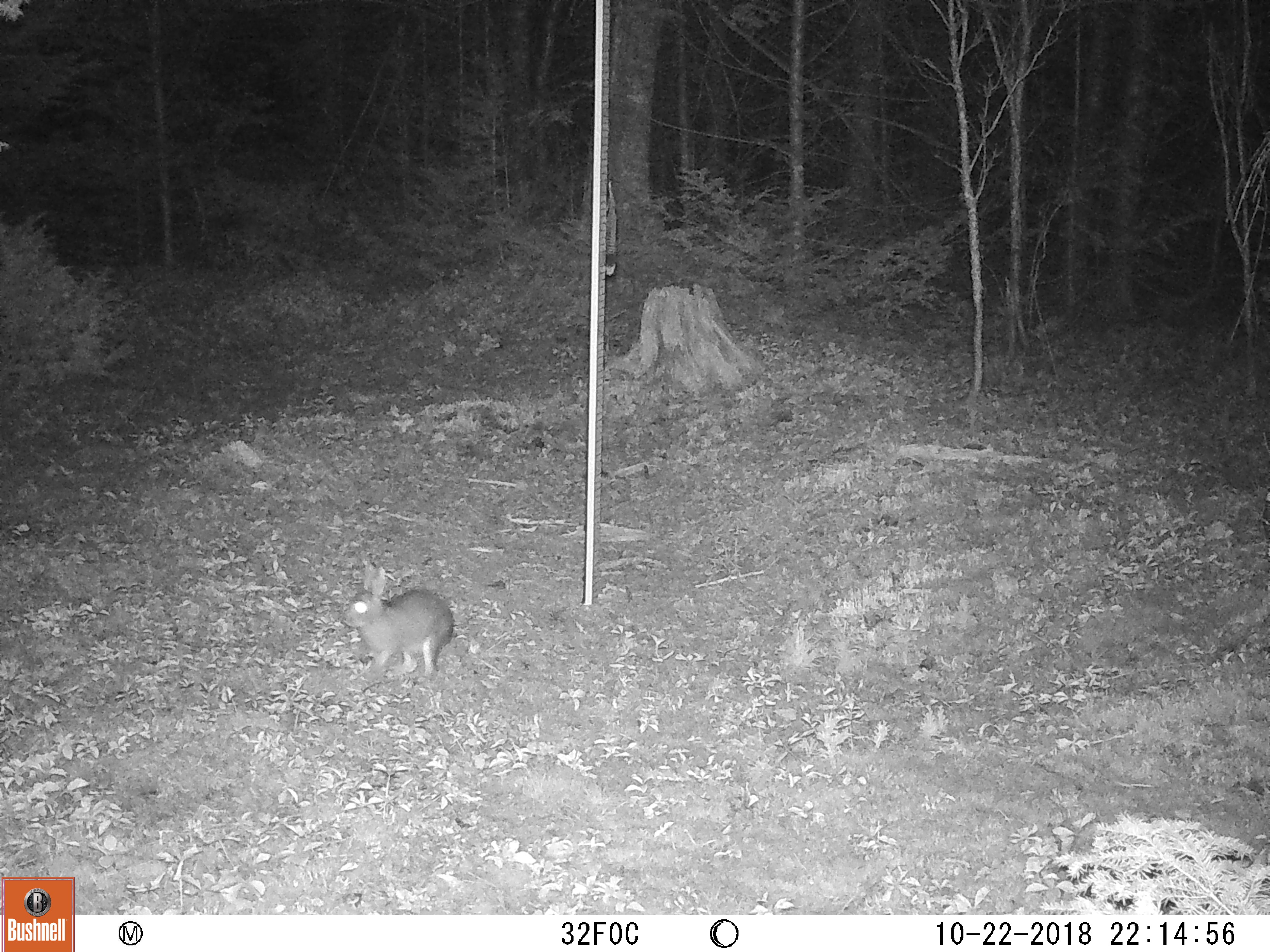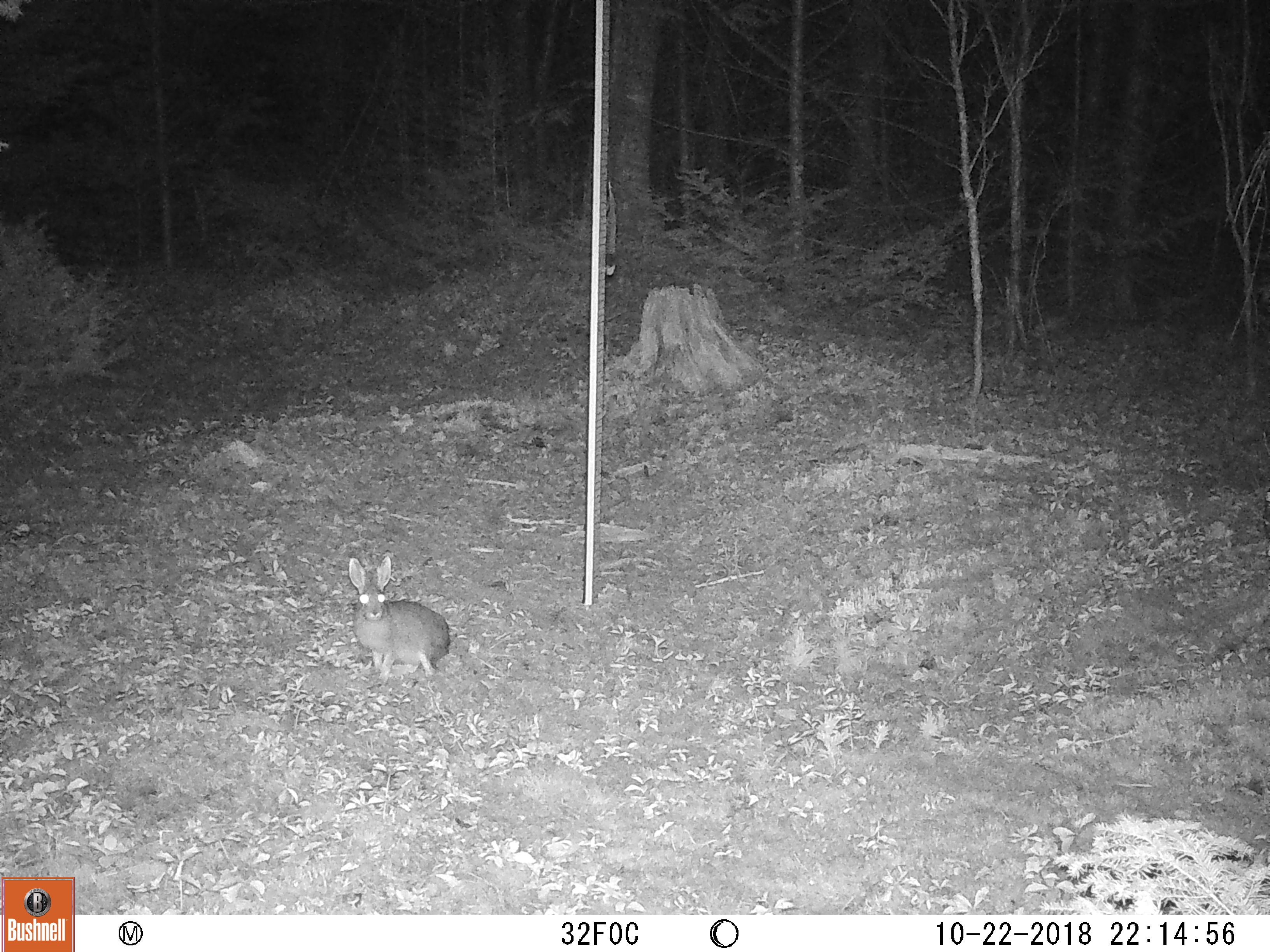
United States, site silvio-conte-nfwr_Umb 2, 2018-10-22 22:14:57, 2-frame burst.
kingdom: Animalia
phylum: Chordata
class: Mammalia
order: Lagomorpha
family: Leporidae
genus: Lepus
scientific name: Lepus americanus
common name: snowshoe hare